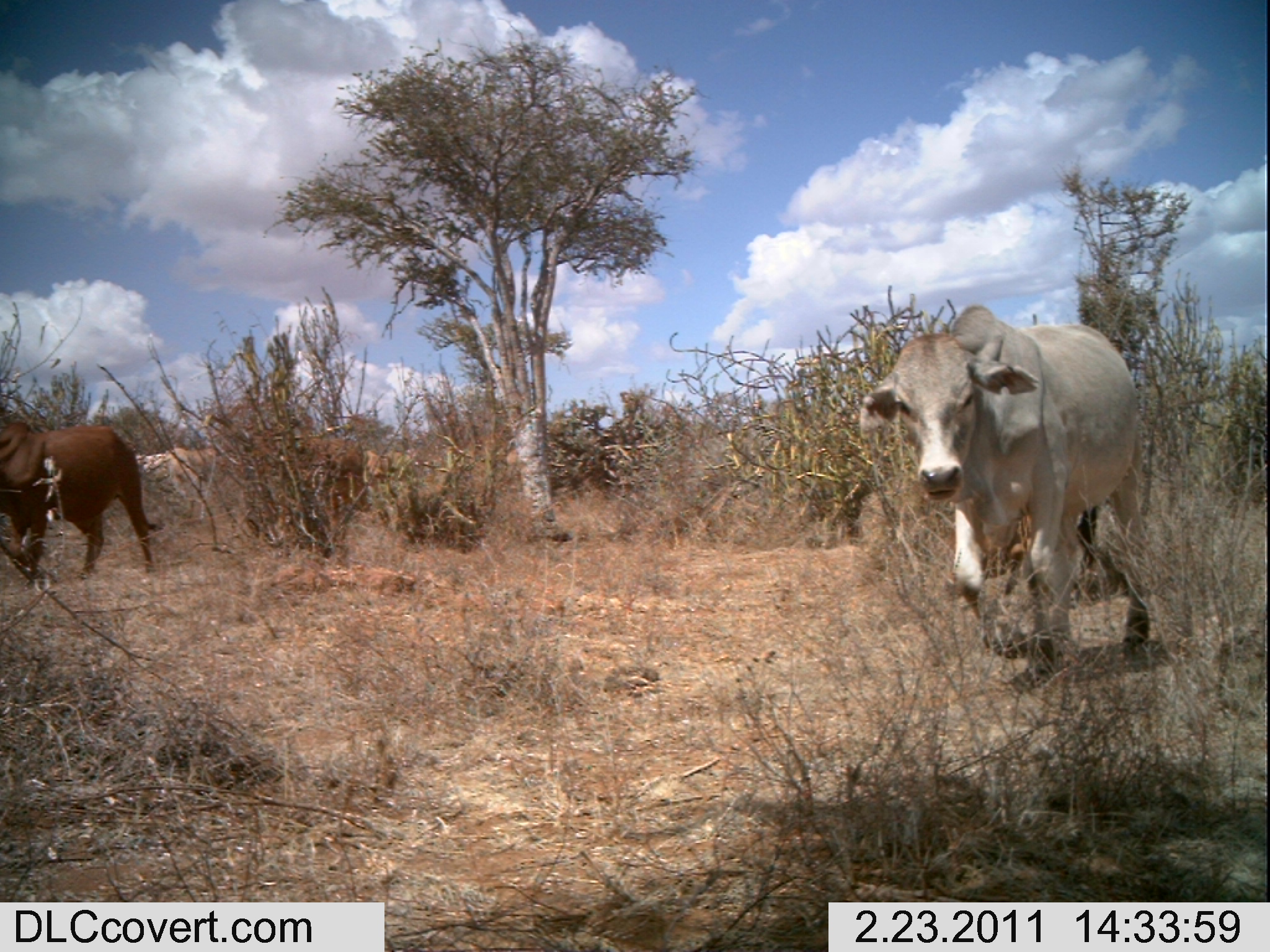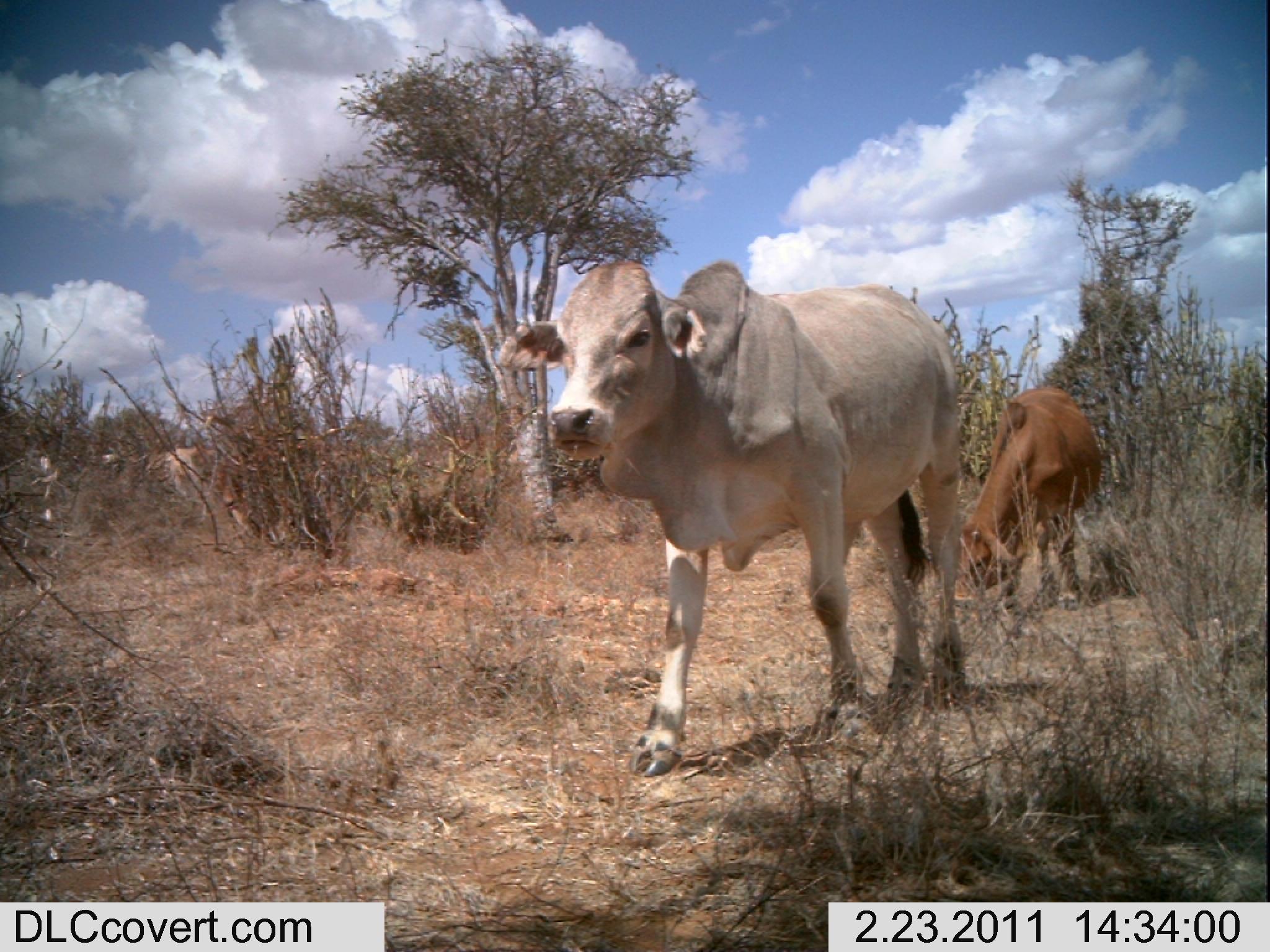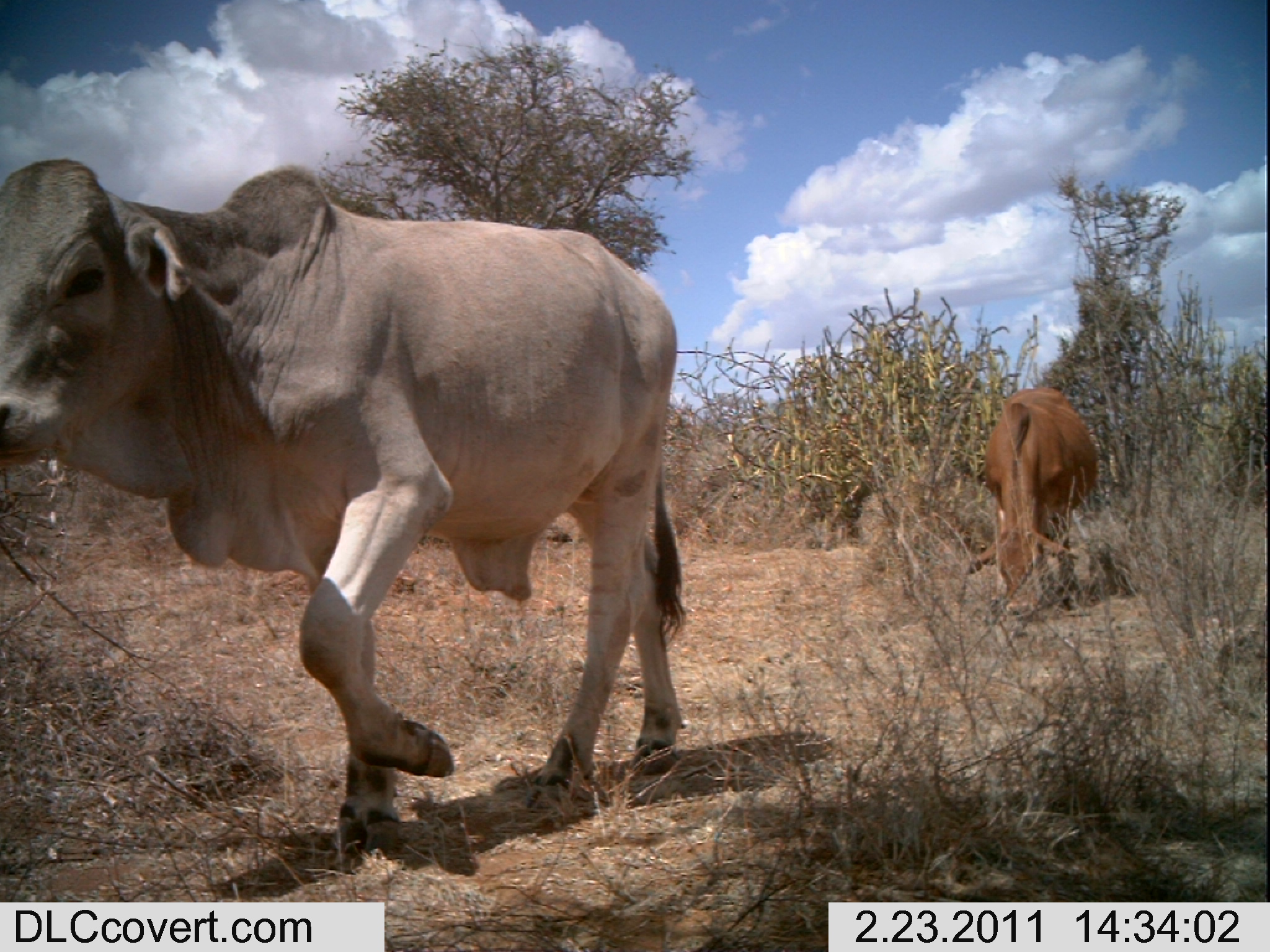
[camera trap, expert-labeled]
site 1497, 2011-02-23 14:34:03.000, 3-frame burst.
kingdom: Animalia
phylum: Chordata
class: Mammalia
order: Artiodactyla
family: Bovidae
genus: Bos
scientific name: Bos taurus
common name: domestic cattle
Bos taurus (domestic cattle), count 6.